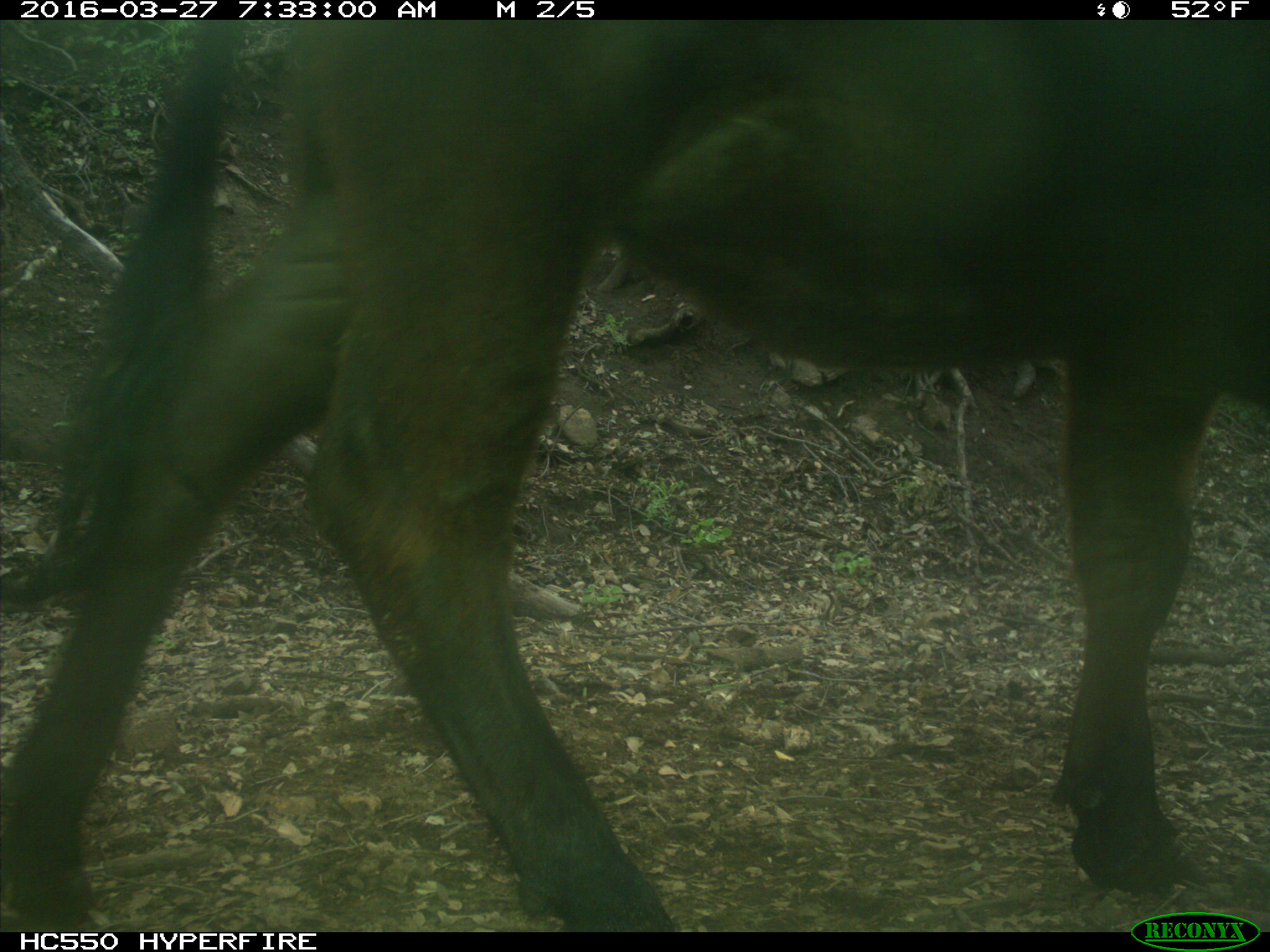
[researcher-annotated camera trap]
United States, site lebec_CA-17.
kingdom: Animalia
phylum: Chordata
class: Mammalia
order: Artiodactyla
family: Bovidae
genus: Bos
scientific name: Bos taurus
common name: domestic cow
Bos taurus (domestic cow).